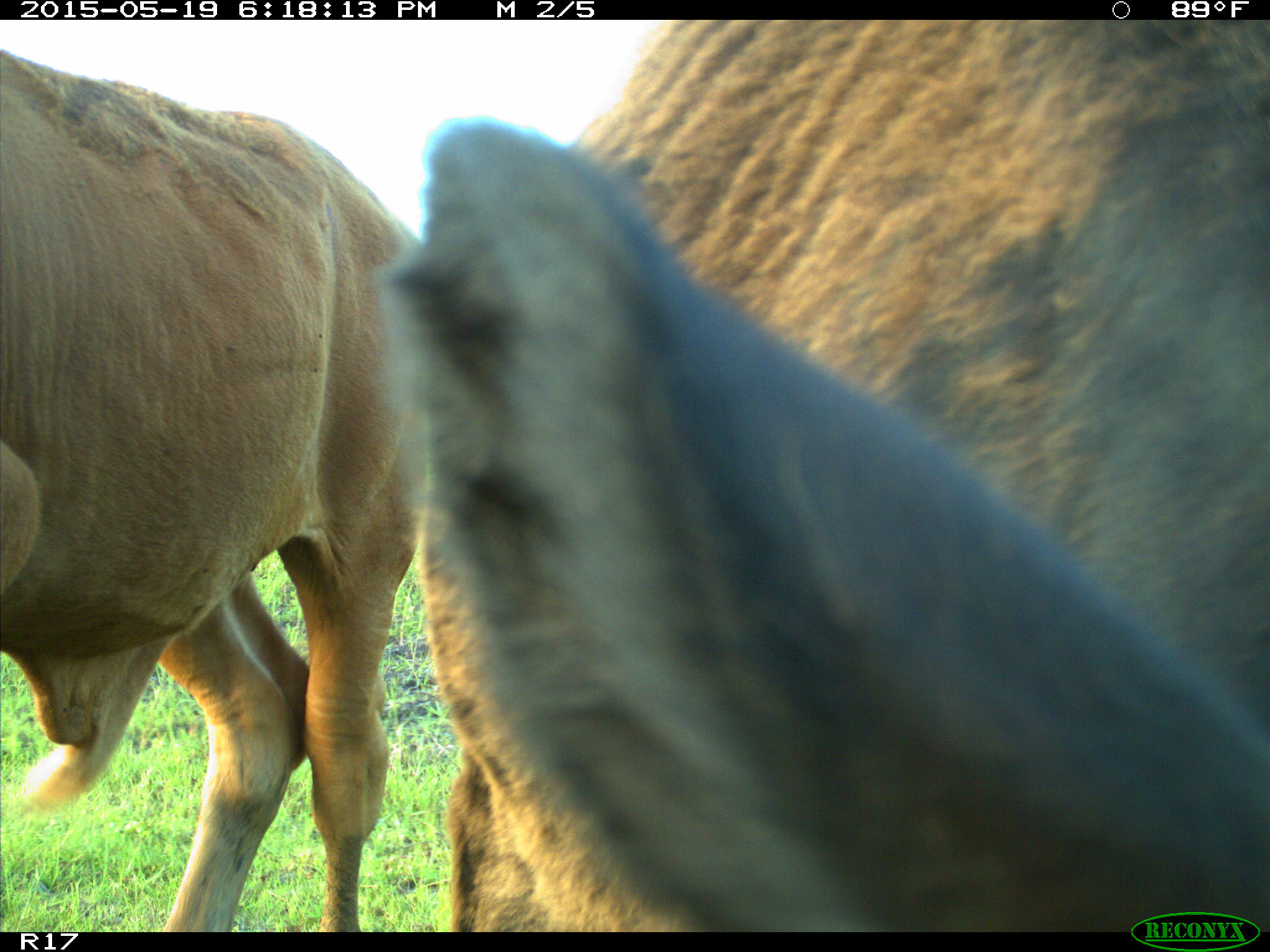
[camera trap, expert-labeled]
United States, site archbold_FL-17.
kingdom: Animalia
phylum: Chordata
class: Mammalia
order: Artiodactyla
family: Bovidae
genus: Bos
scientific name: Bos taurus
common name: domestic cow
Bos taurus (domestic cow).